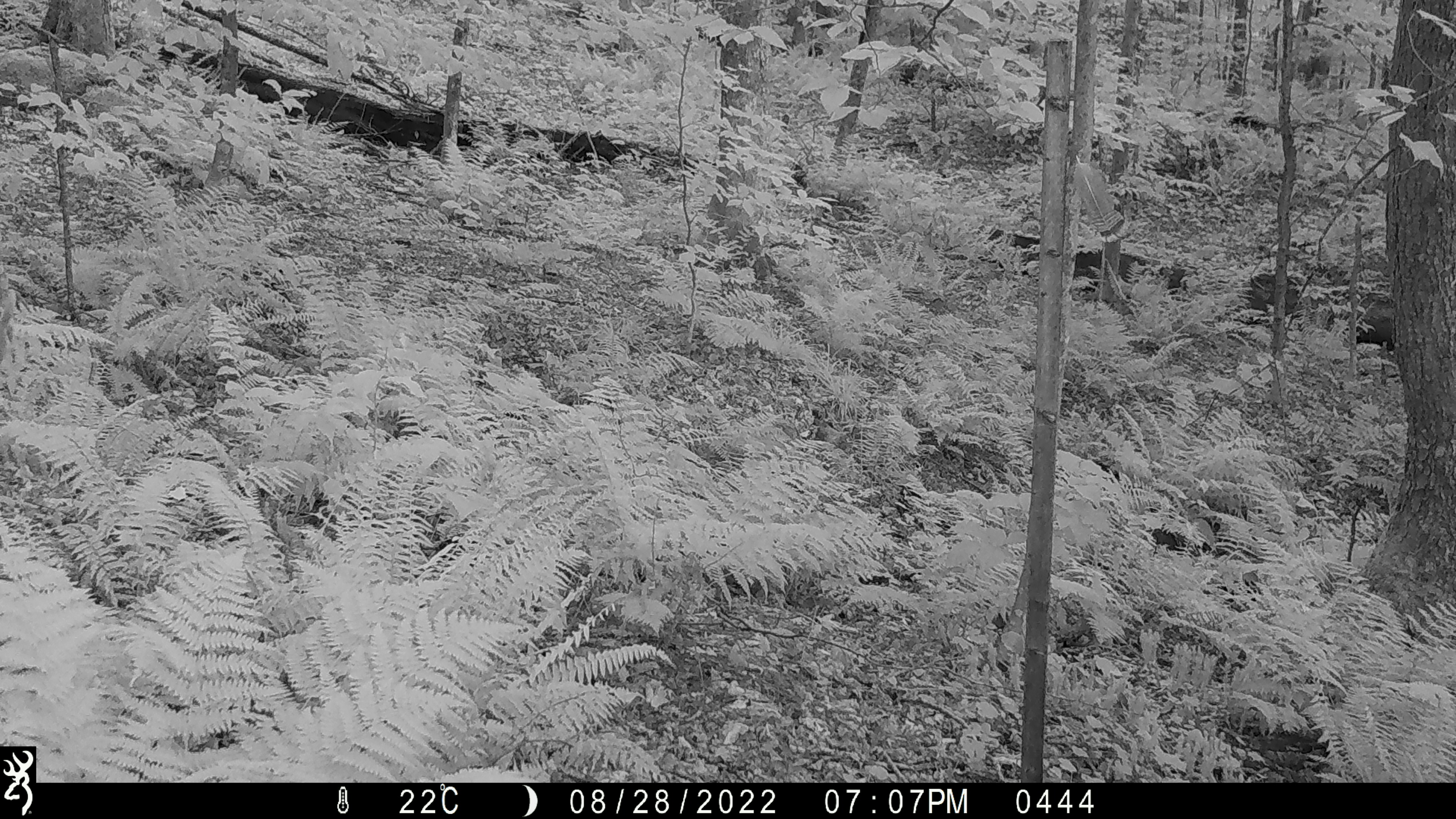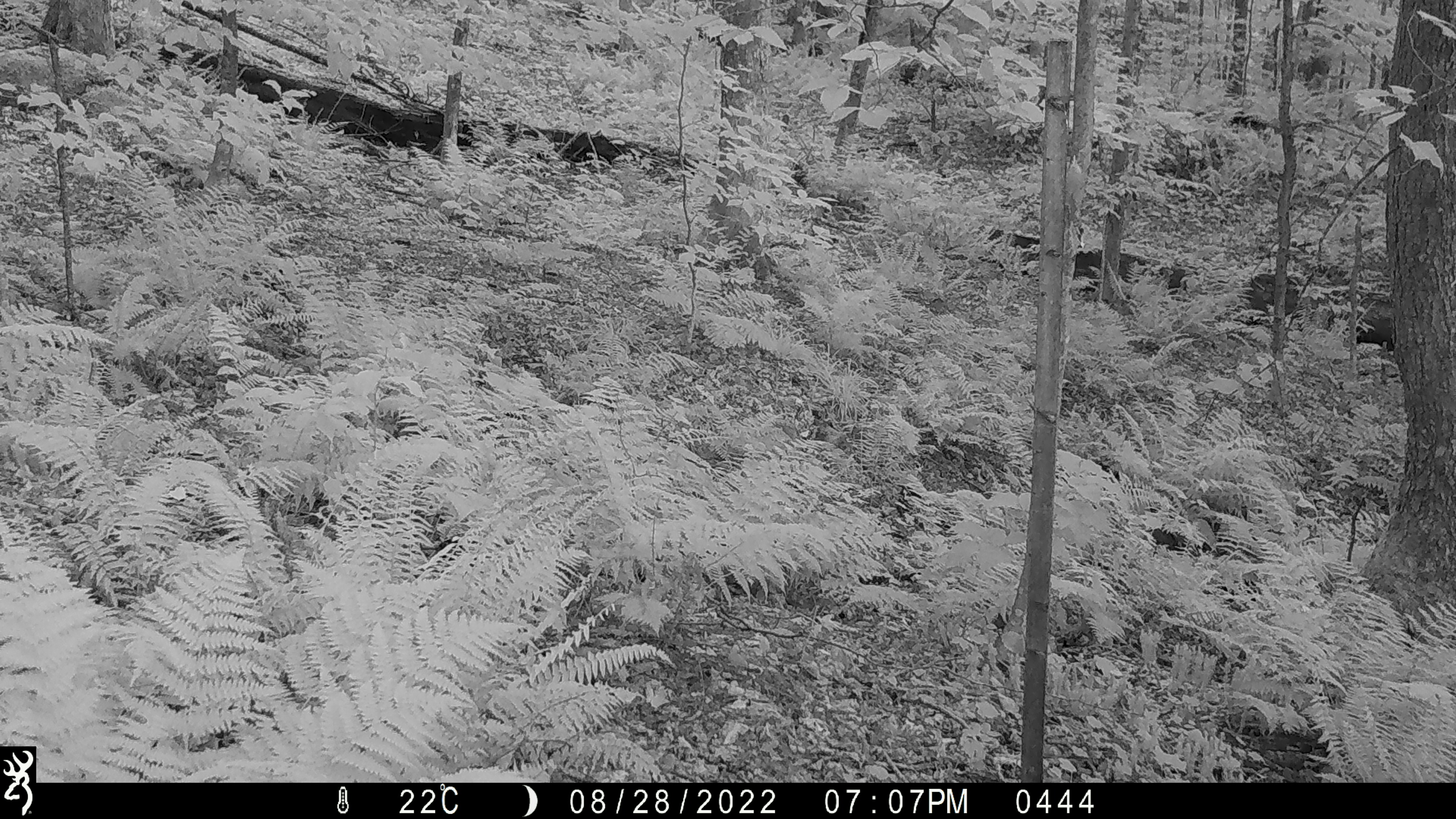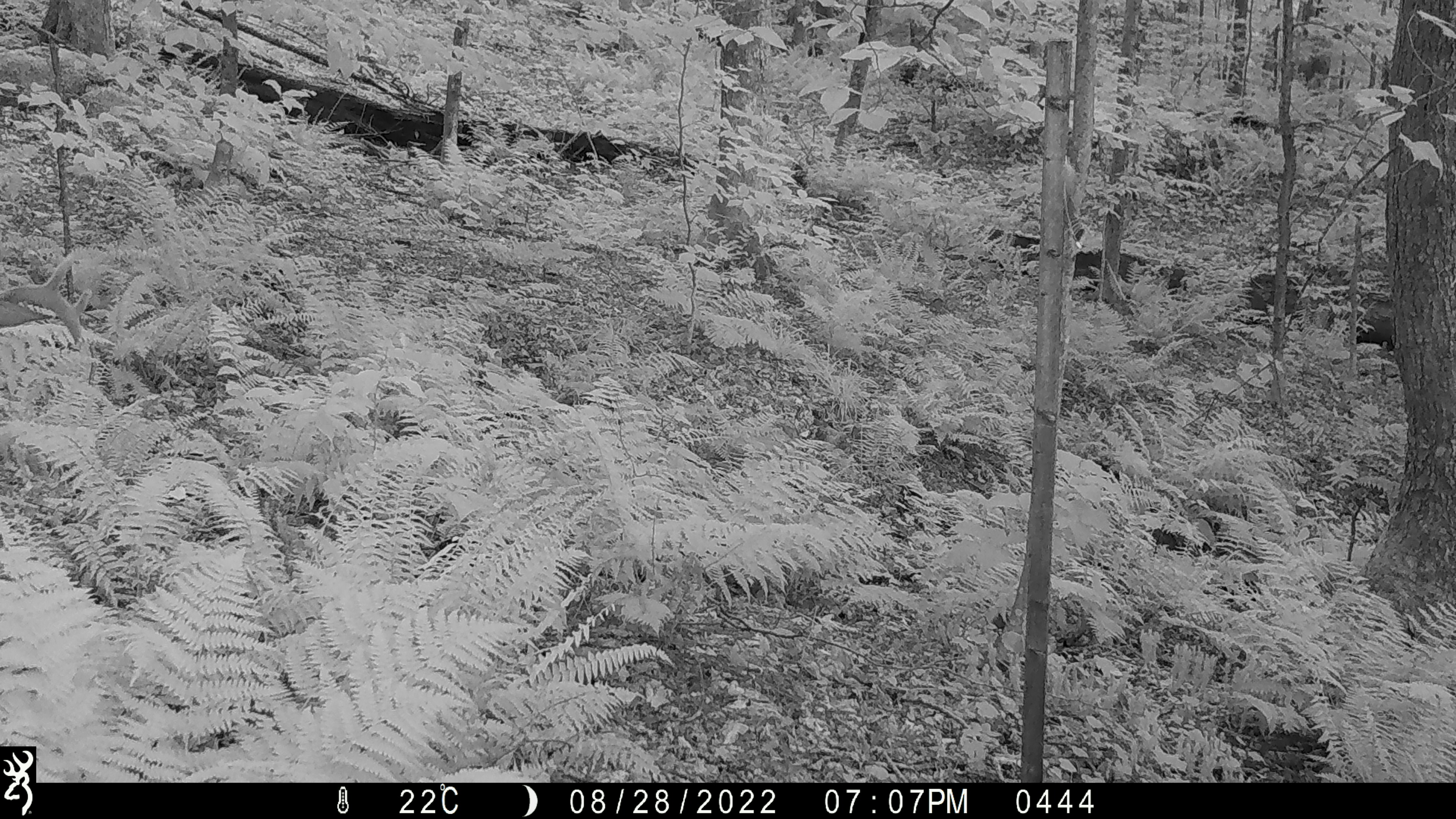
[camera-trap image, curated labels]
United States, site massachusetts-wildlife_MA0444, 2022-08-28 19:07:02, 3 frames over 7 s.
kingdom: Animalia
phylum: Chordata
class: Mammalia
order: Artiodactyla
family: Cervidae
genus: Odocoileus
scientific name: Odocoileus virginianus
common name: white-tailed deer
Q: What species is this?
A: White-tailed deer (Odocoileus virginianus).